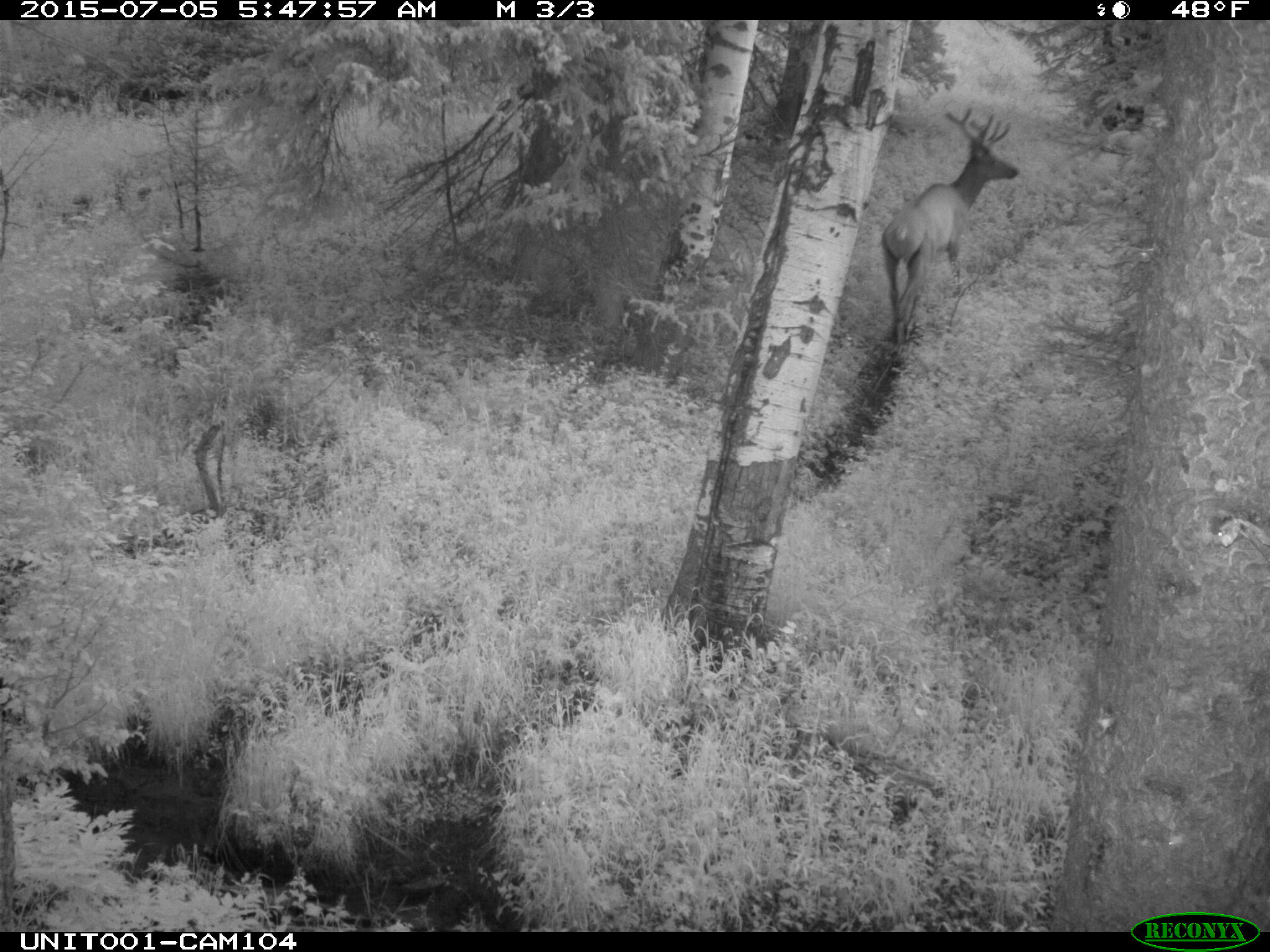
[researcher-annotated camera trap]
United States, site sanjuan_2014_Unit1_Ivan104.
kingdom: Animalia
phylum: Chordata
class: Mammalia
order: Artiodactyla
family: Cervidae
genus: Cervus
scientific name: Cervus elaphus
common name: red deer